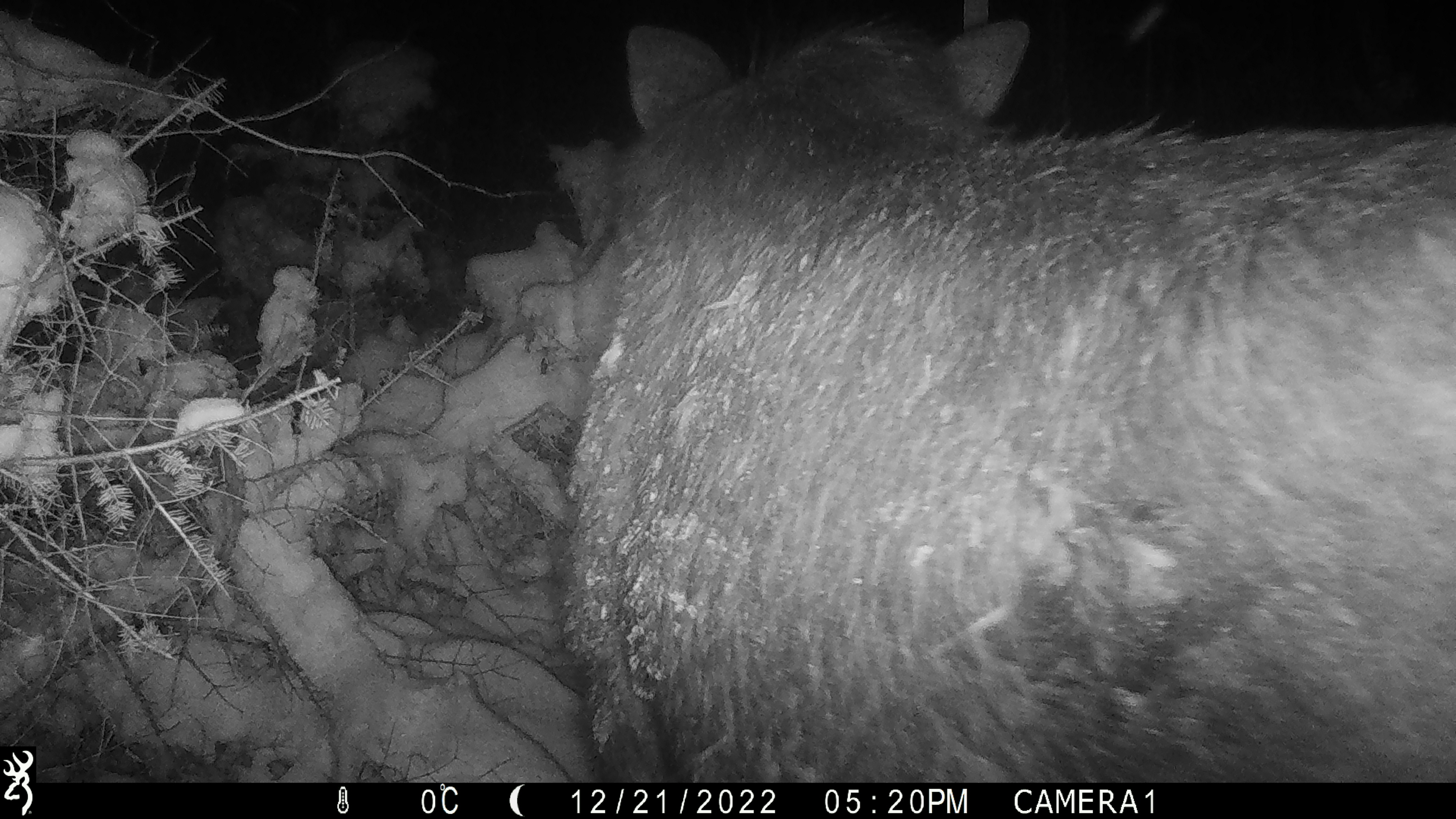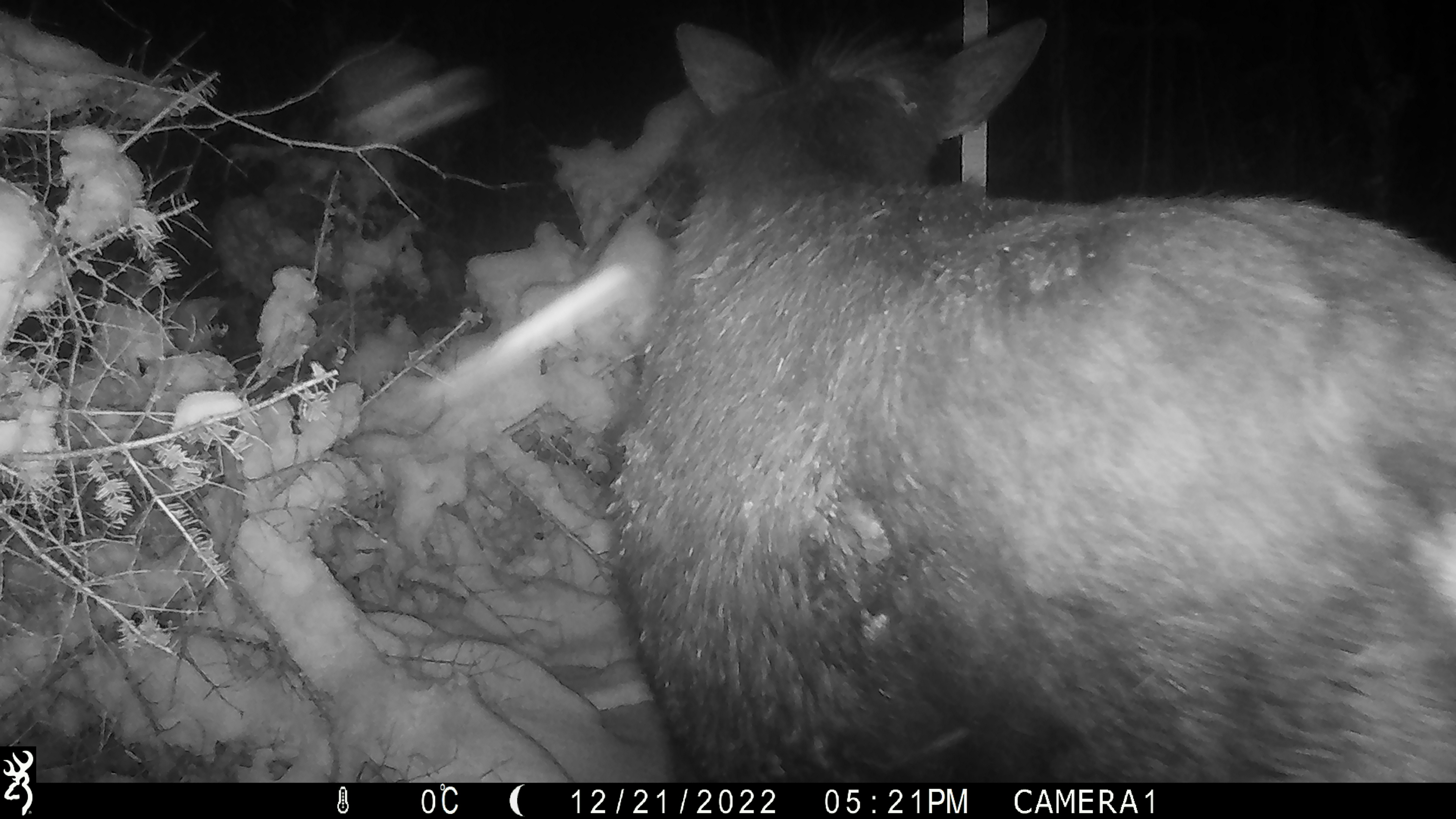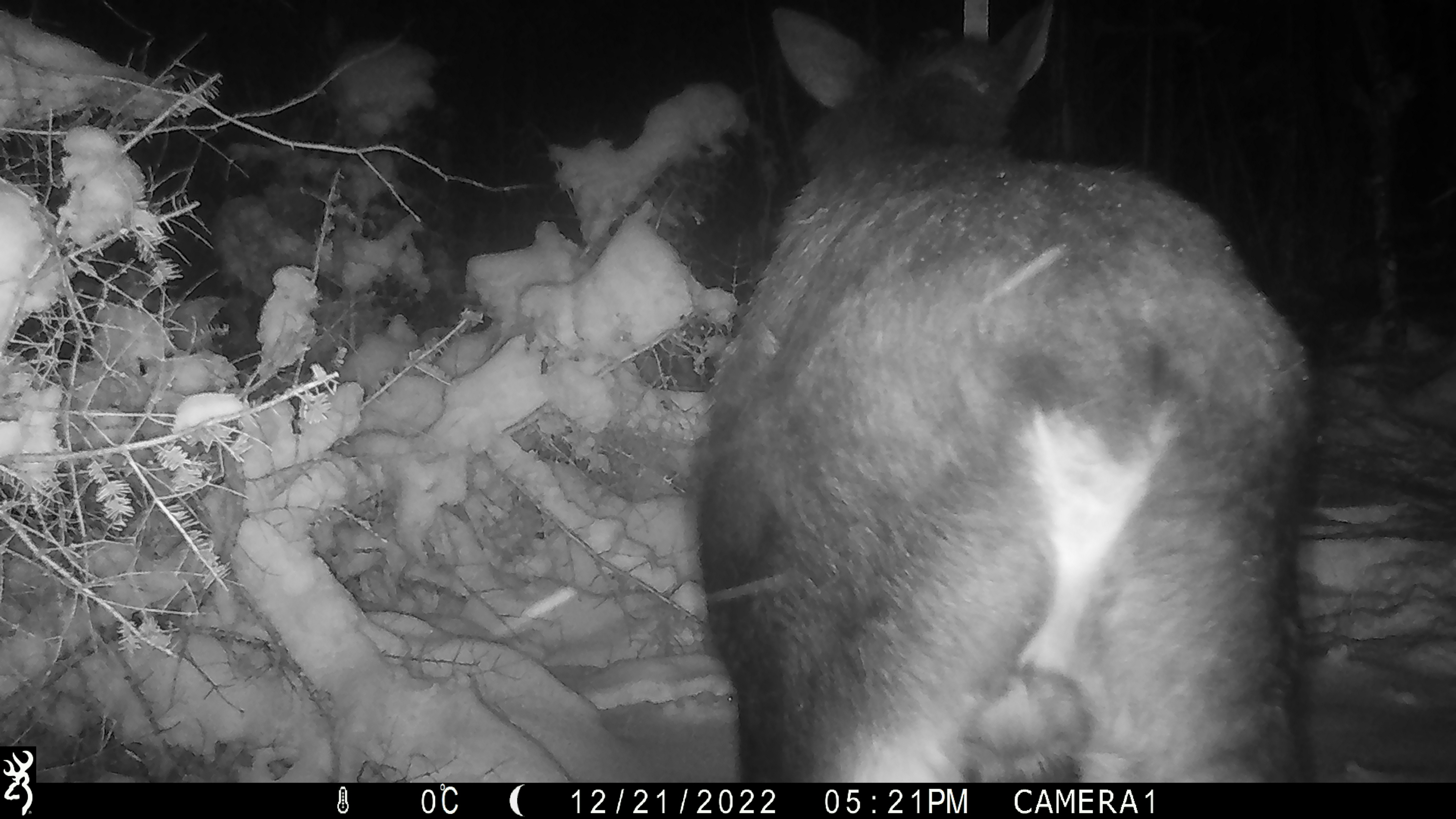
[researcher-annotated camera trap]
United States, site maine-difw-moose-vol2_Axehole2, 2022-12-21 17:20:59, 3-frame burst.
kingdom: Animalia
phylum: Chordata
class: Mammalia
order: Artiodactyla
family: Cervidae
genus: Alces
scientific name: Alces alces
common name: moose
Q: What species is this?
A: Moose (Alces alces).